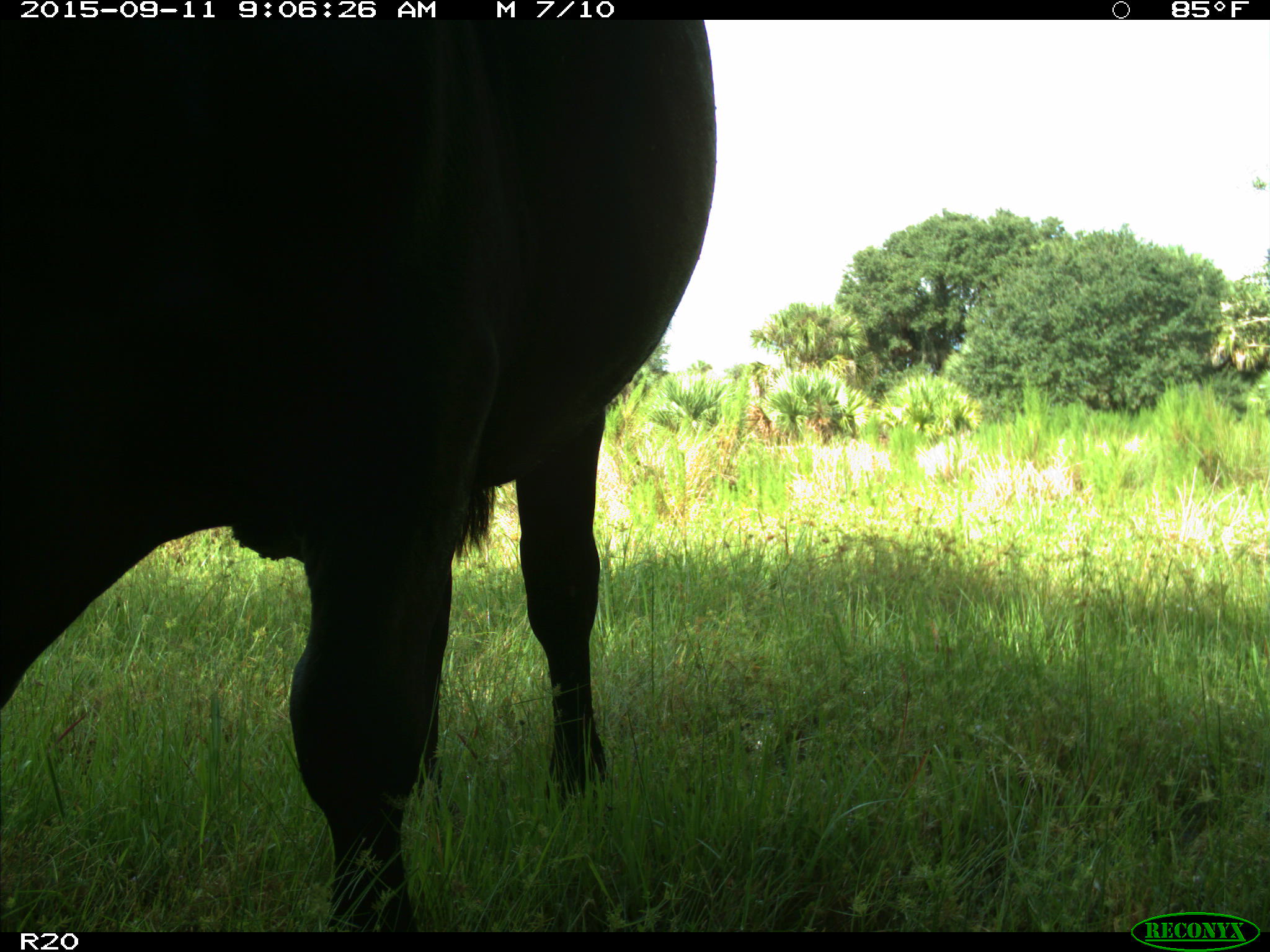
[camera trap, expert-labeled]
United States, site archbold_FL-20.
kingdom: Animalia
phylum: Chordata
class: Mammalia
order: Artiodactyla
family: Bovidae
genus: Bos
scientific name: Bos taurus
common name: domestic cow